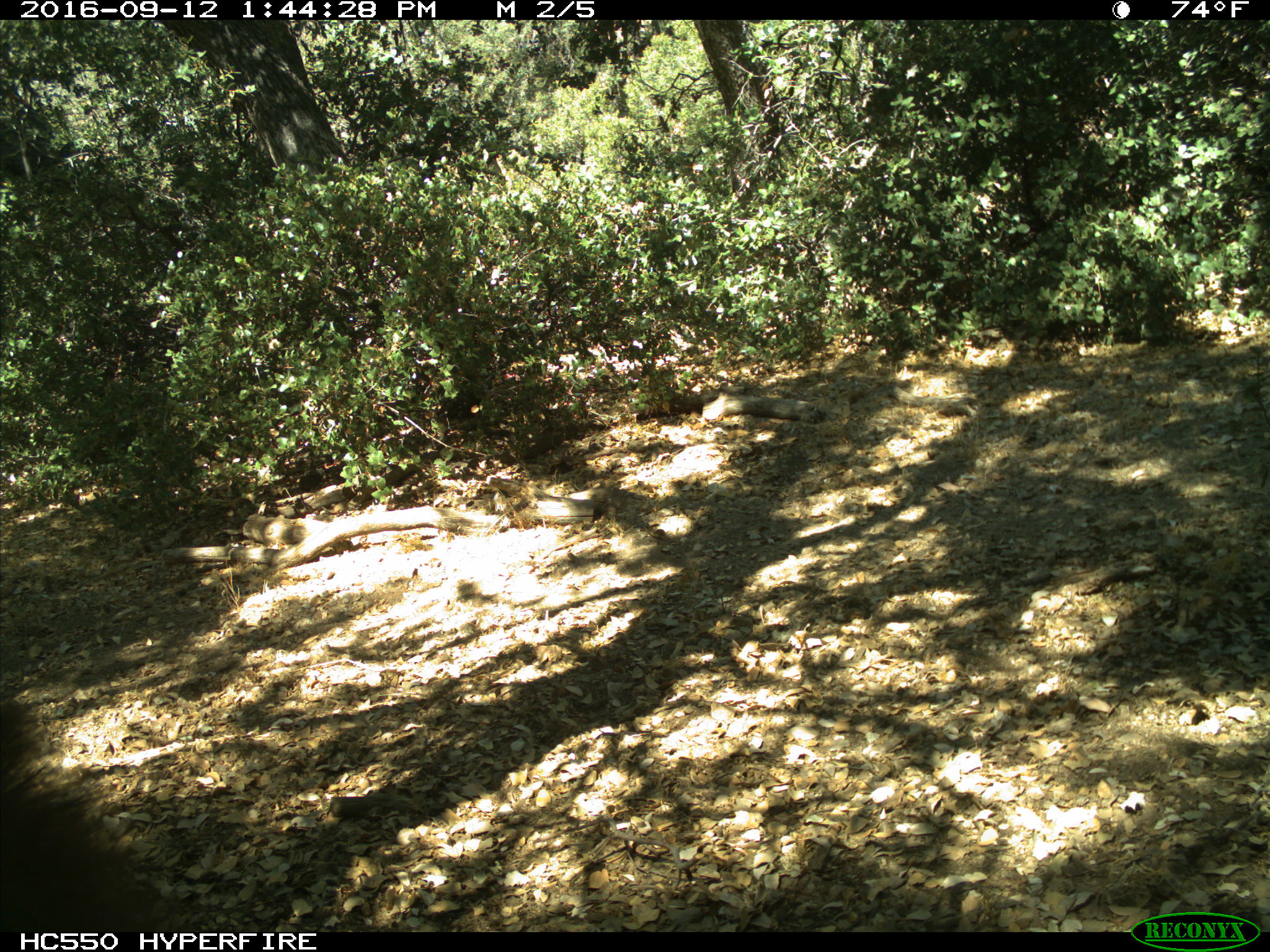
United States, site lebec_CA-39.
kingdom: Animalia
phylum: Chordata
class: Mammalia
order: Carnivora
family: Ursidae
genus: Ursus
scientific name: Ursus americanus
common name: american black bear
Ursus americanus (american black bear).